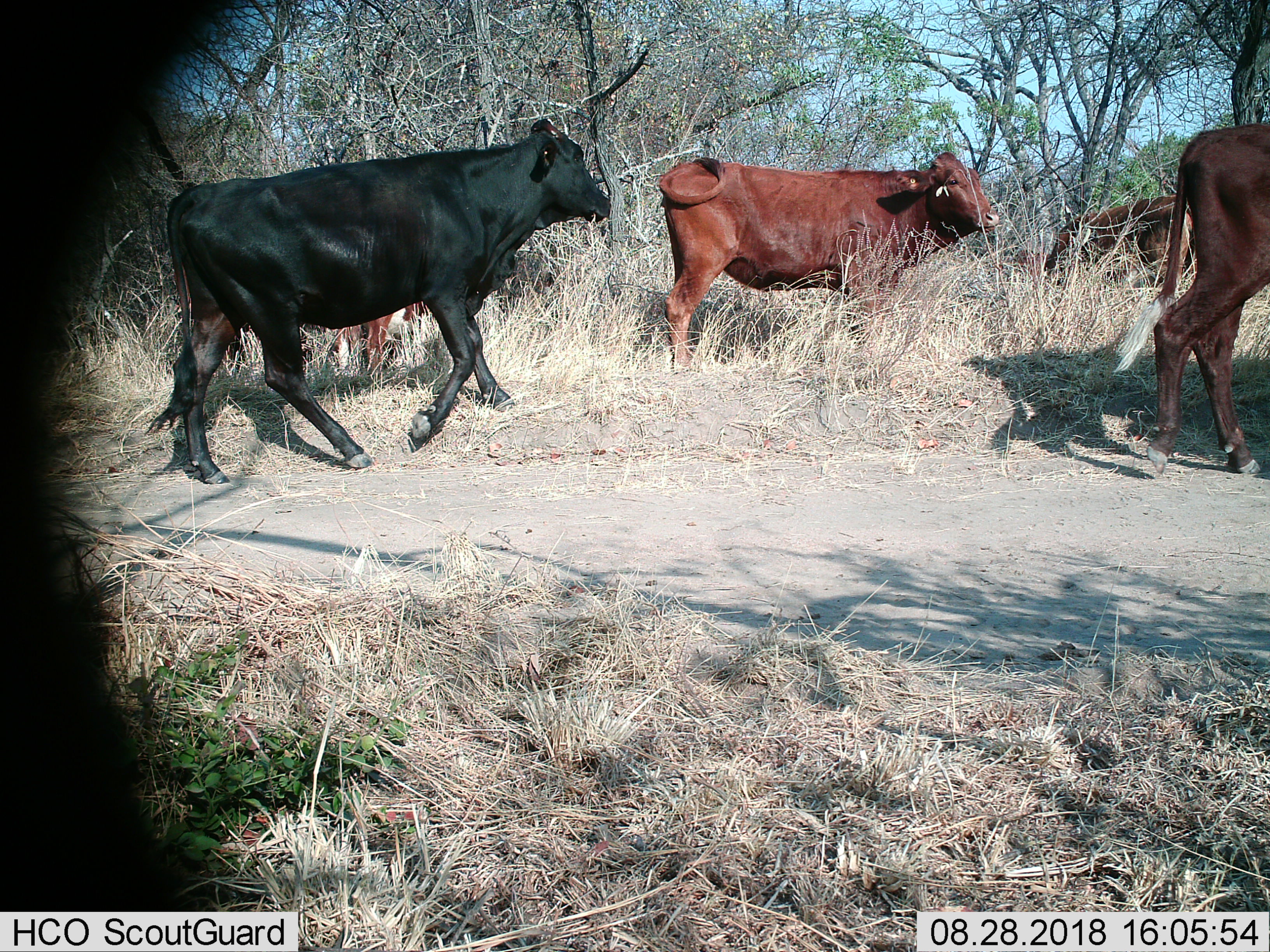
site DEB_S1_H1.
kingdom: Animalia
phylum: Chordata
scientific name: Vertebrata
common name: domestic animal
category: domesticanimal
Domesticanimal (domestic animal) (Vertebrata), count 5. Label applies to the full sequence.